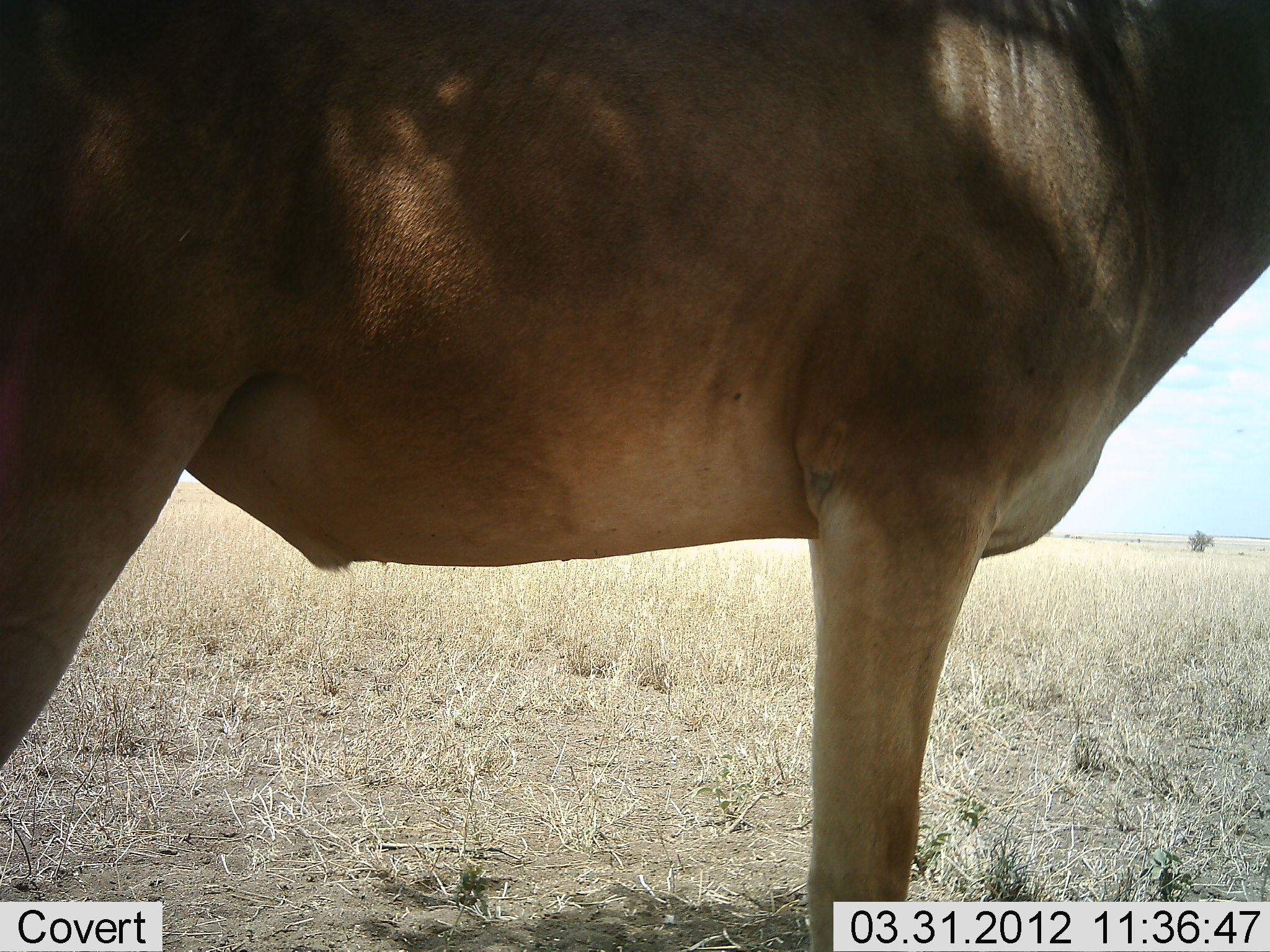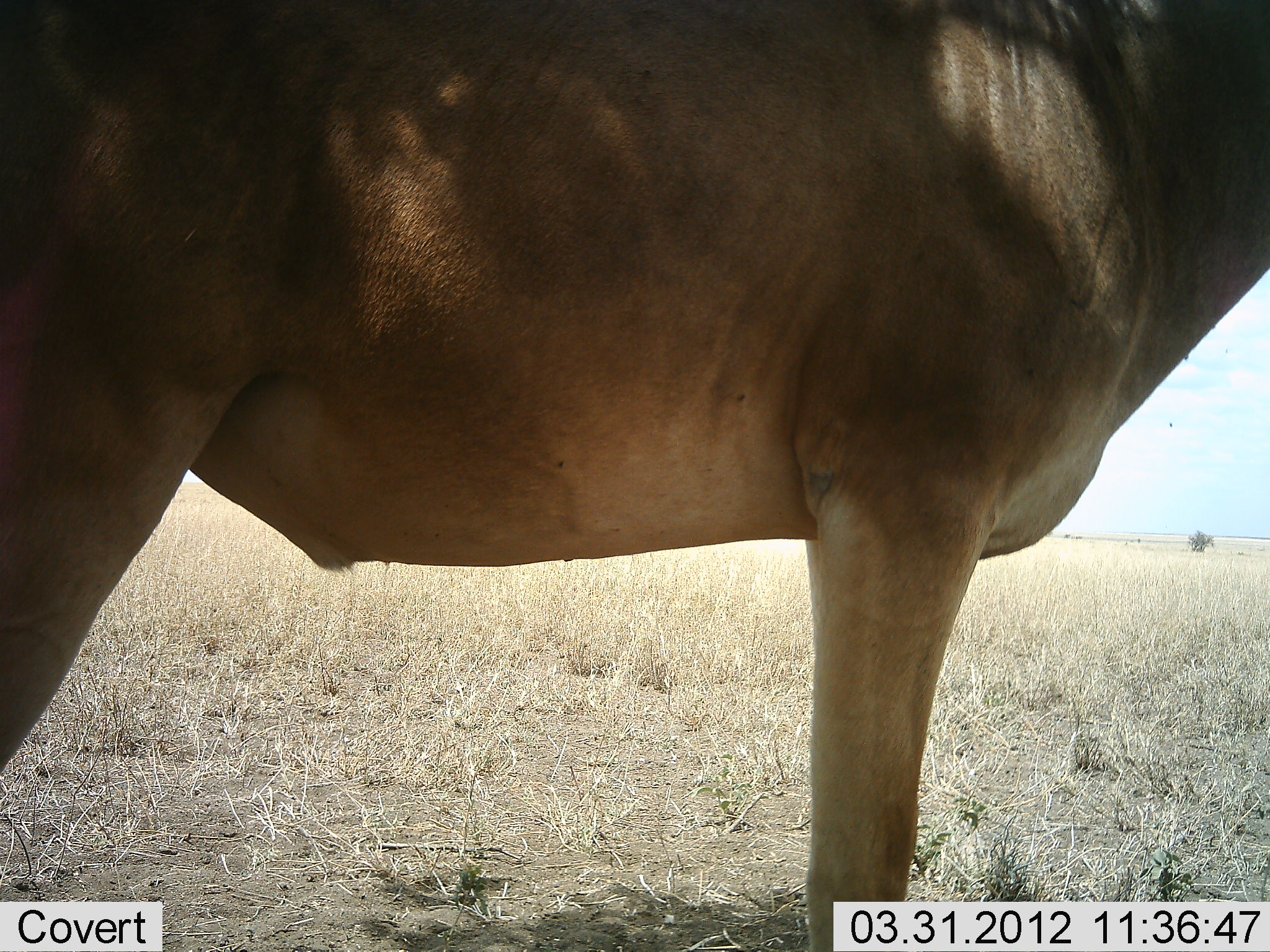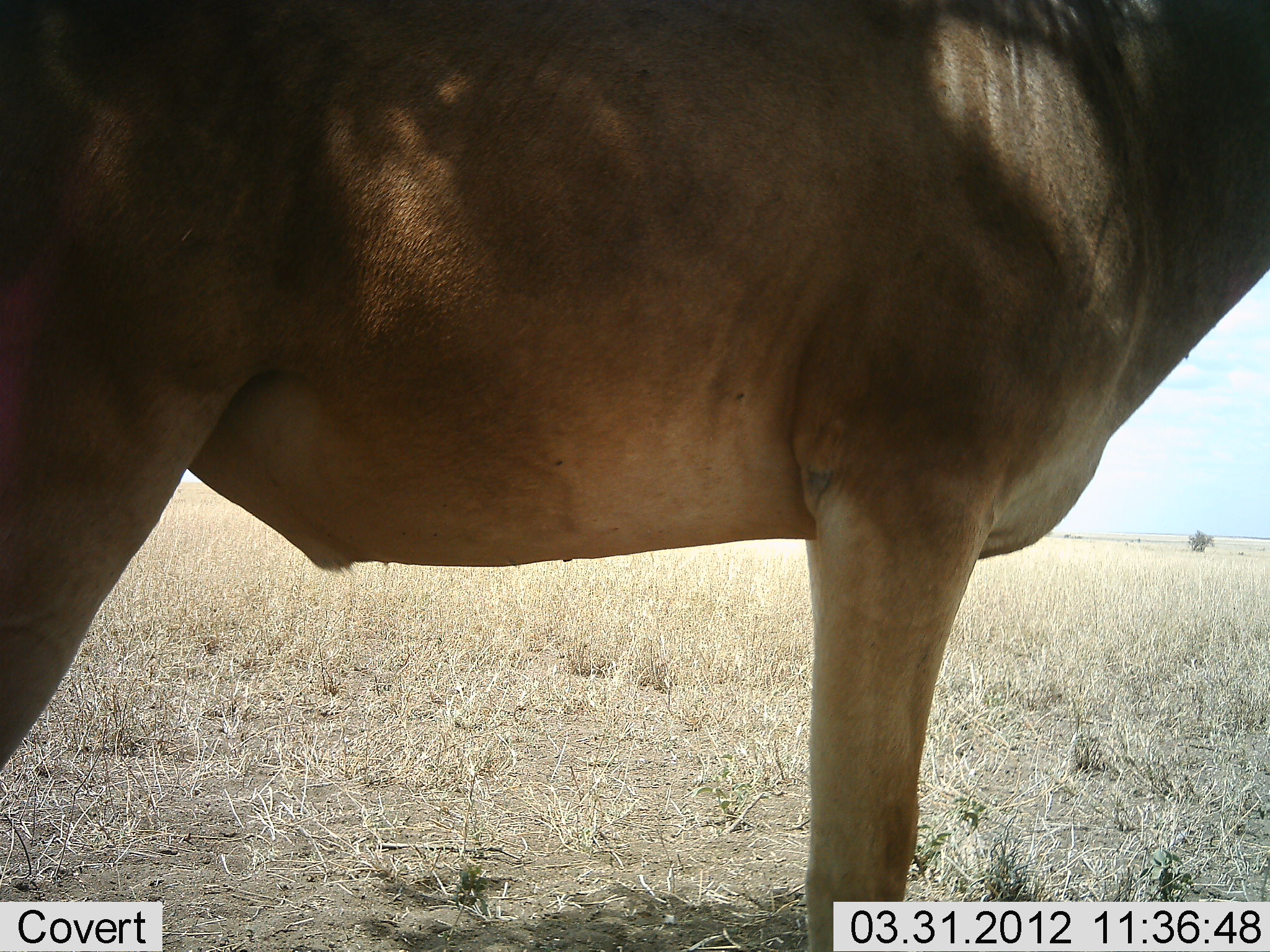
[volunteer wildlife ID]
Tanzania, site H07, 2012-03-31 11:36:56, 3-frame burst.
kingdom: Animalia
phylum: Chordata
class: Mammalia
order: Artiodactyla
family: Bovidae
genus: Alcelaphus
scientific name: Alcelaphus buselaphus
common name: hartebeest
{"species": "hartebeest (Alcelaphus buselaphus)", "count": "1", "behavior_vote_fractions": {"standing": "100%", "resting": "0%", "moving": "0%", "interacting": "0%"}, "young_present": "0%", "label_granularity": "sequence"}